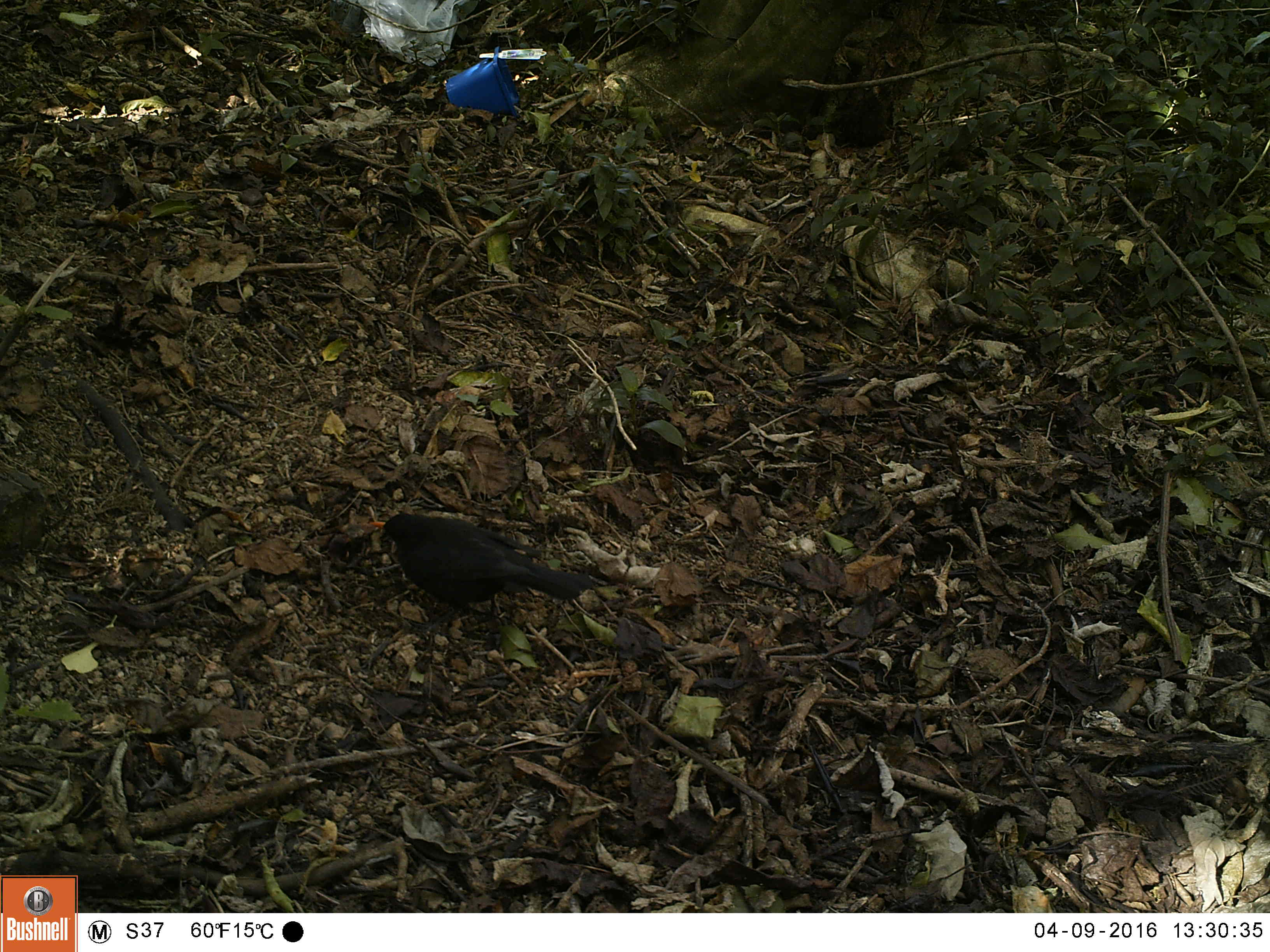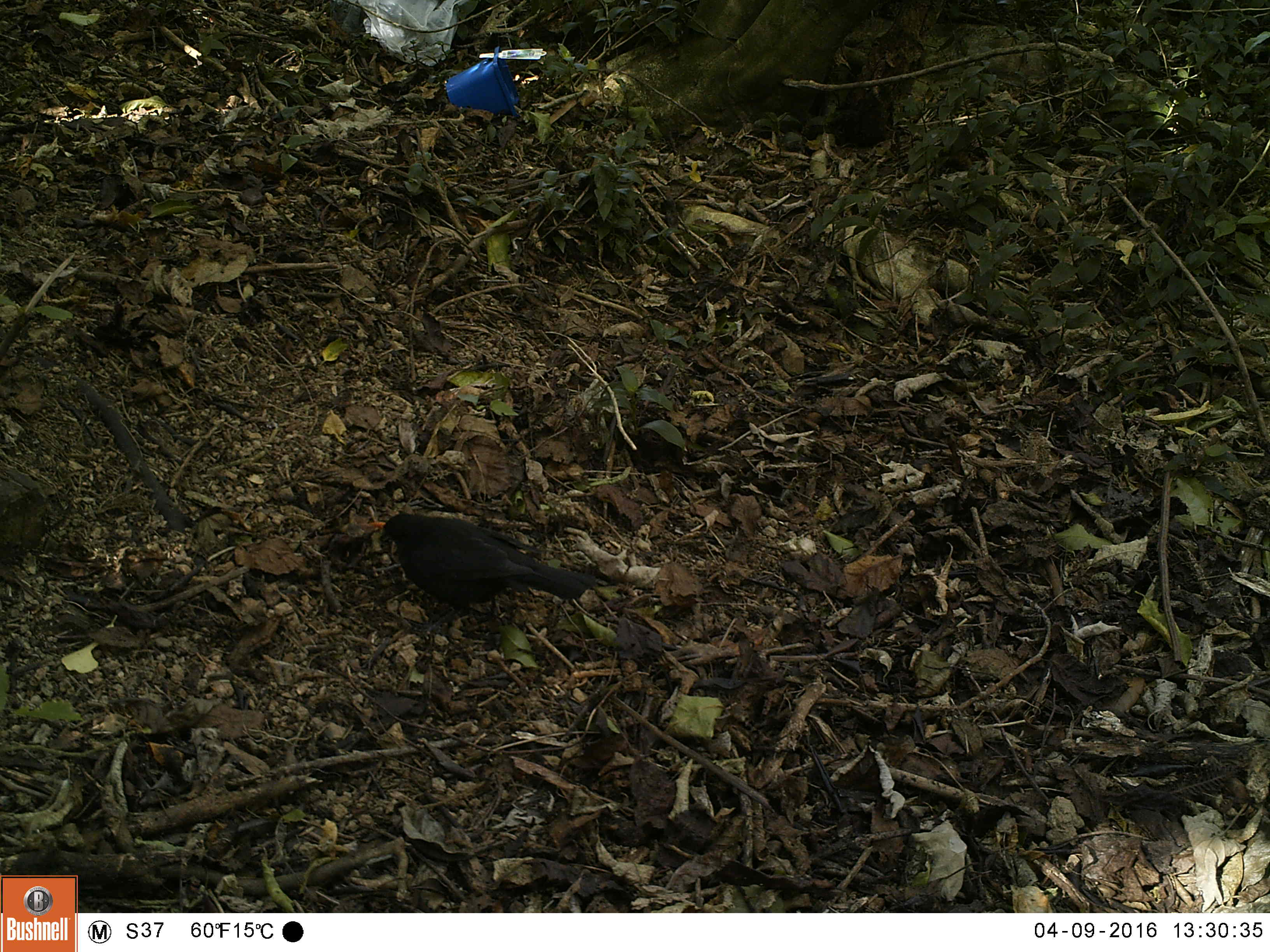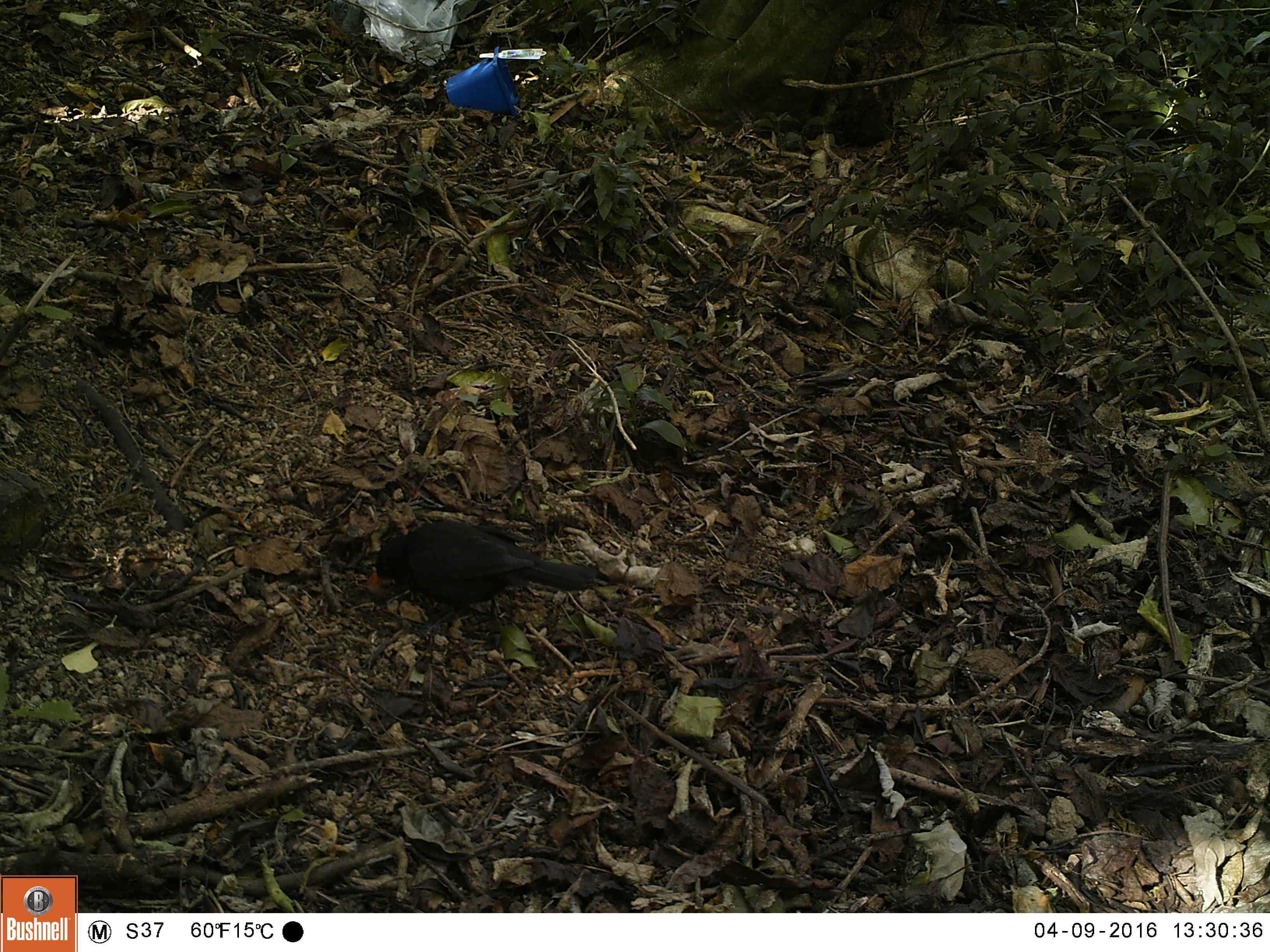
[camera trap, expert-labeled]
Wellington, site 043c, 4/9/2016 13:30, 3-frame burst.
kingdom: Animalia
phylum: Chordata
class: Aves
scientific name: Aves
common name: bird